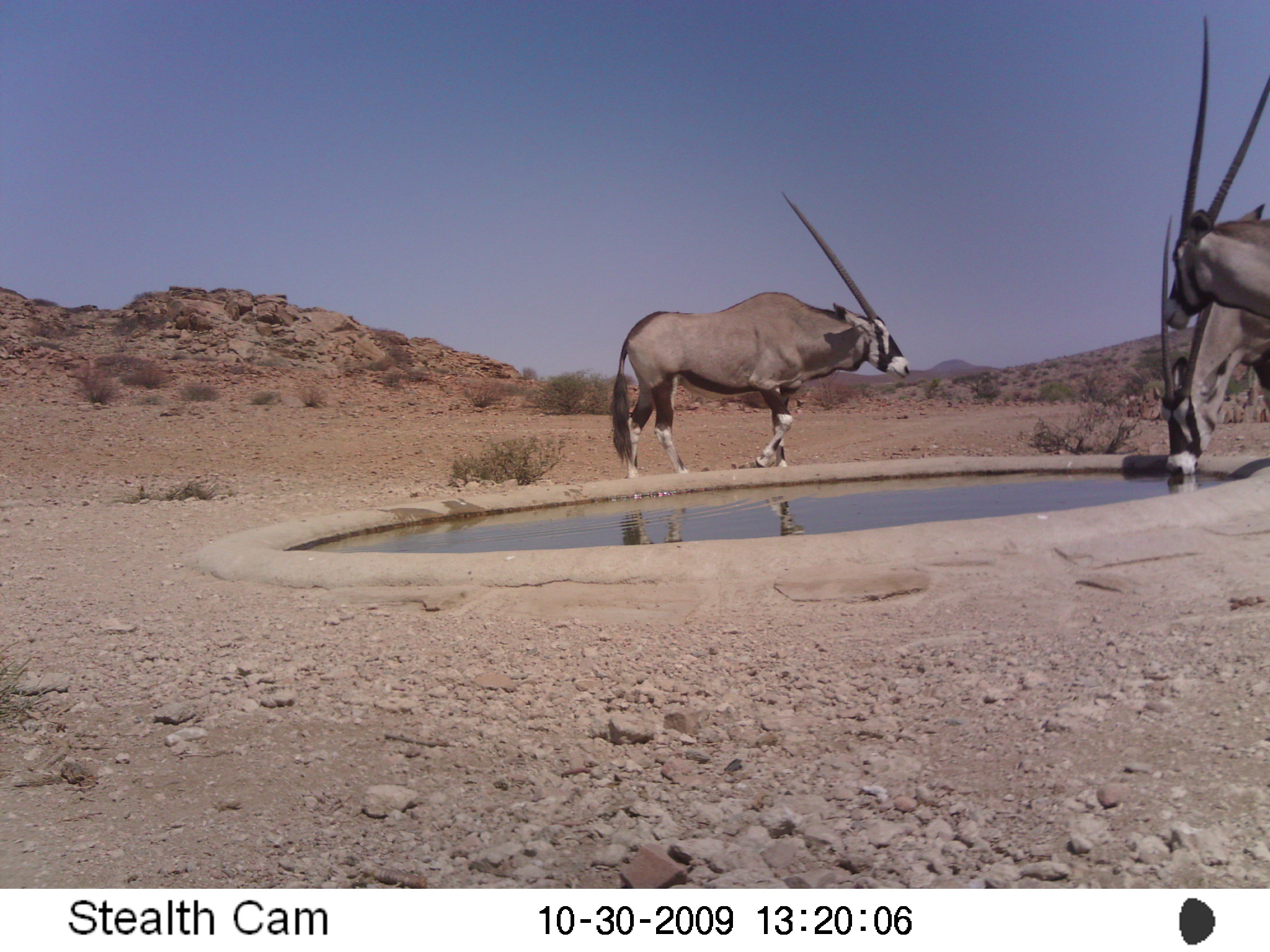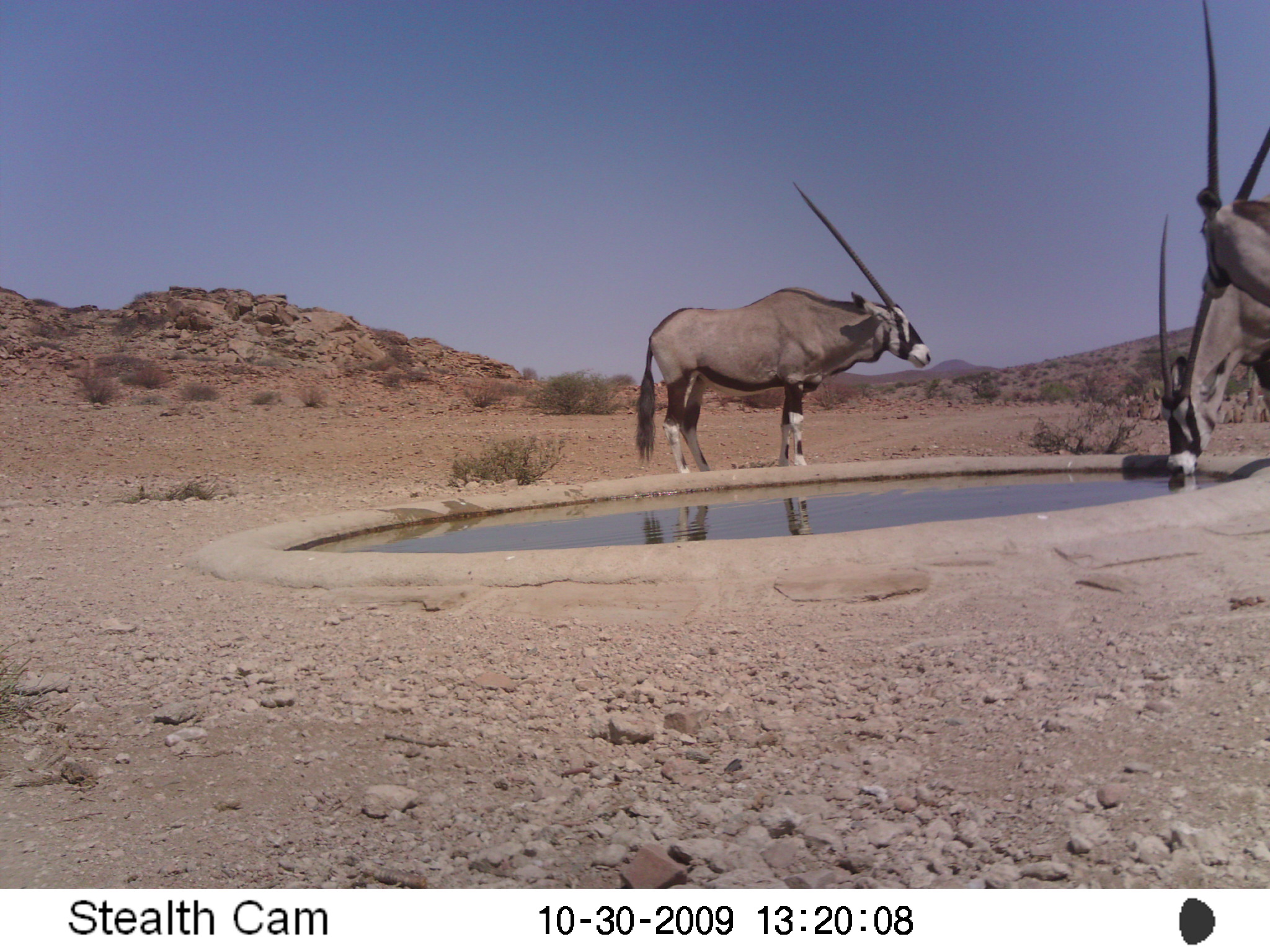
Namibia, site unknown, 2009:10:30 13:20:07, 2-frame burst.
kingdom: Animalia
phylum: Chordata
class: Mammalia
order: Artiodactyla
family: Bovidae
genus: Oryx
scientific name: Oryx gazella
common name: gemsbok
Oryx gazella (gemsbok).